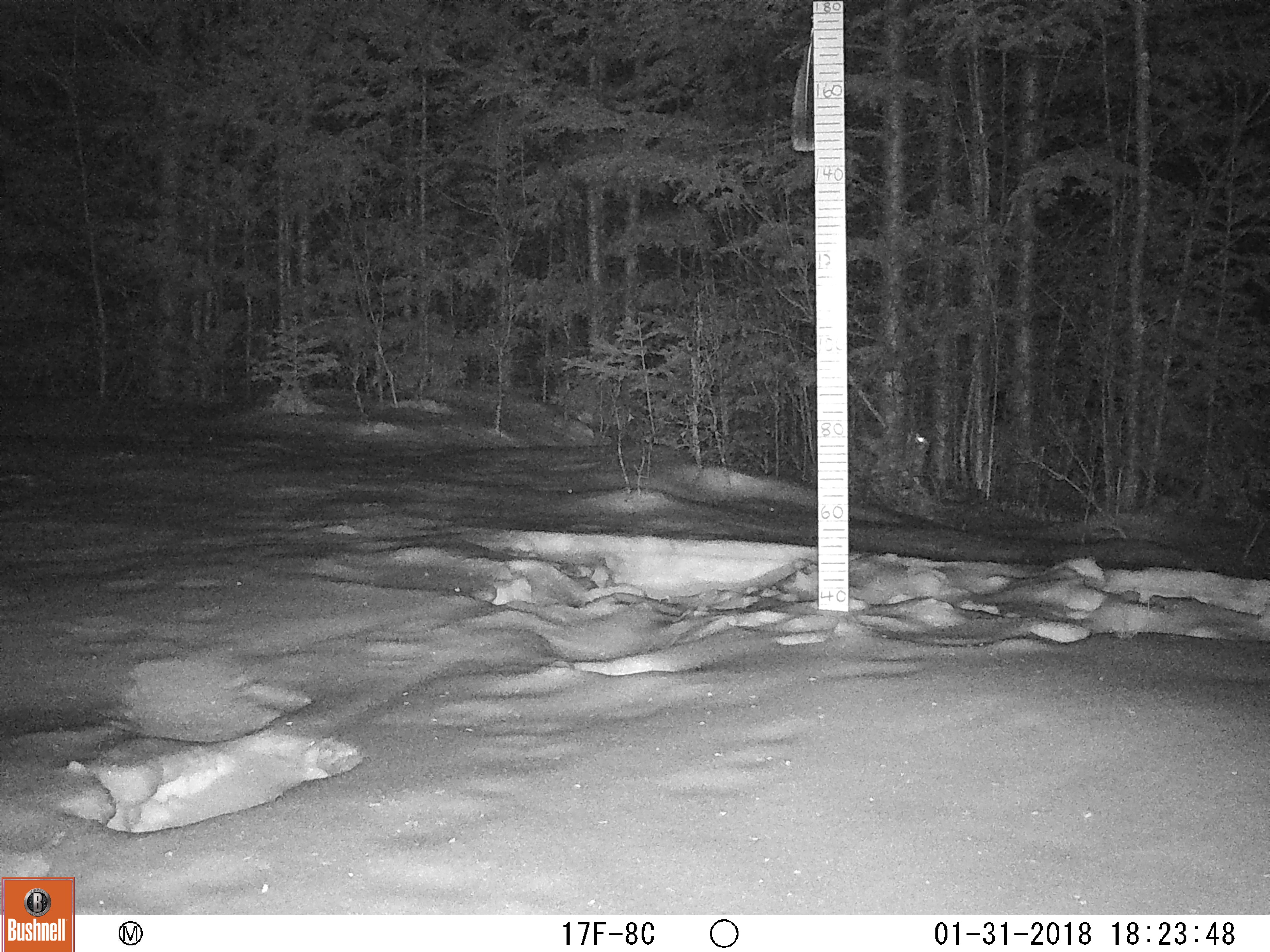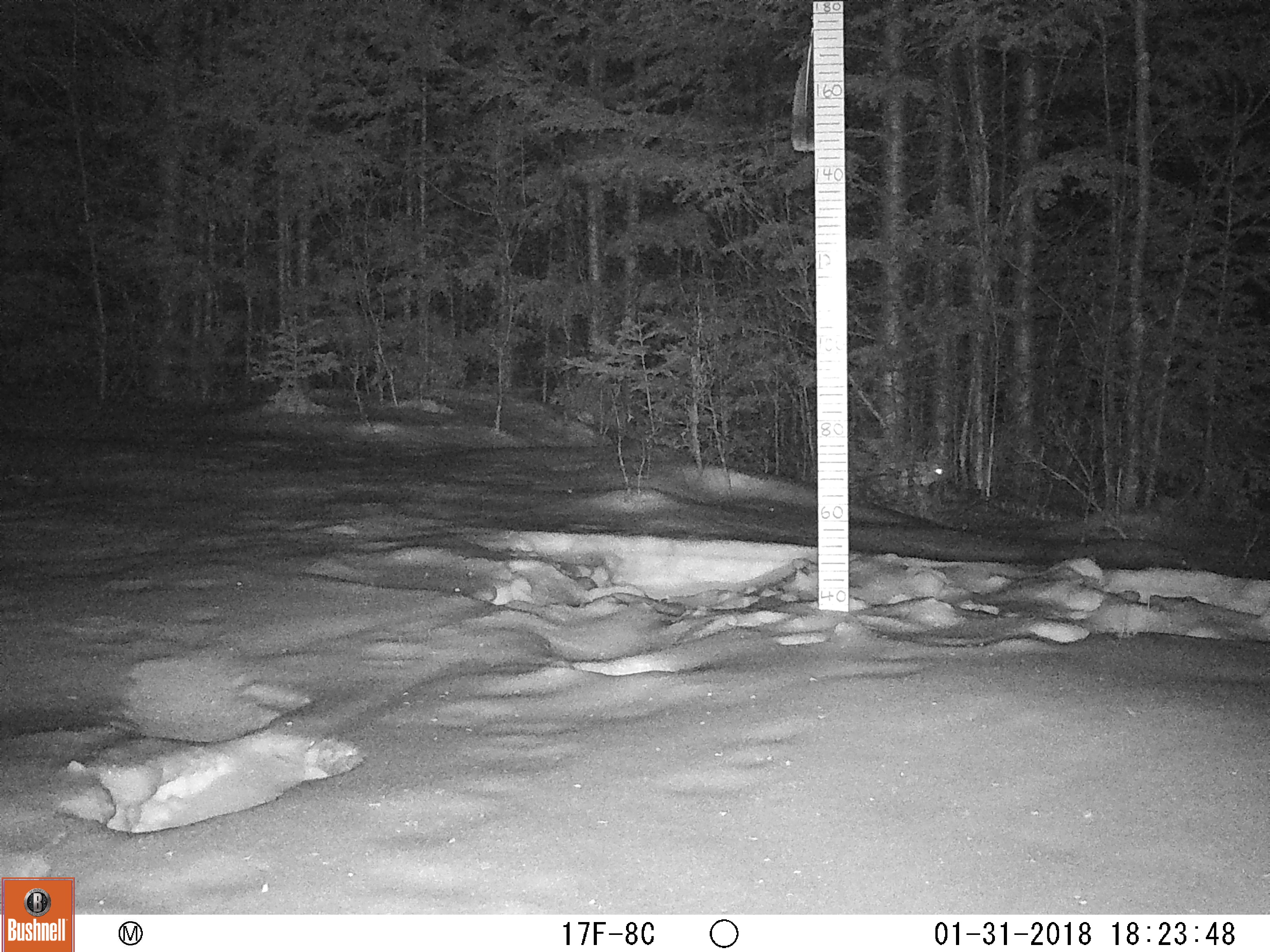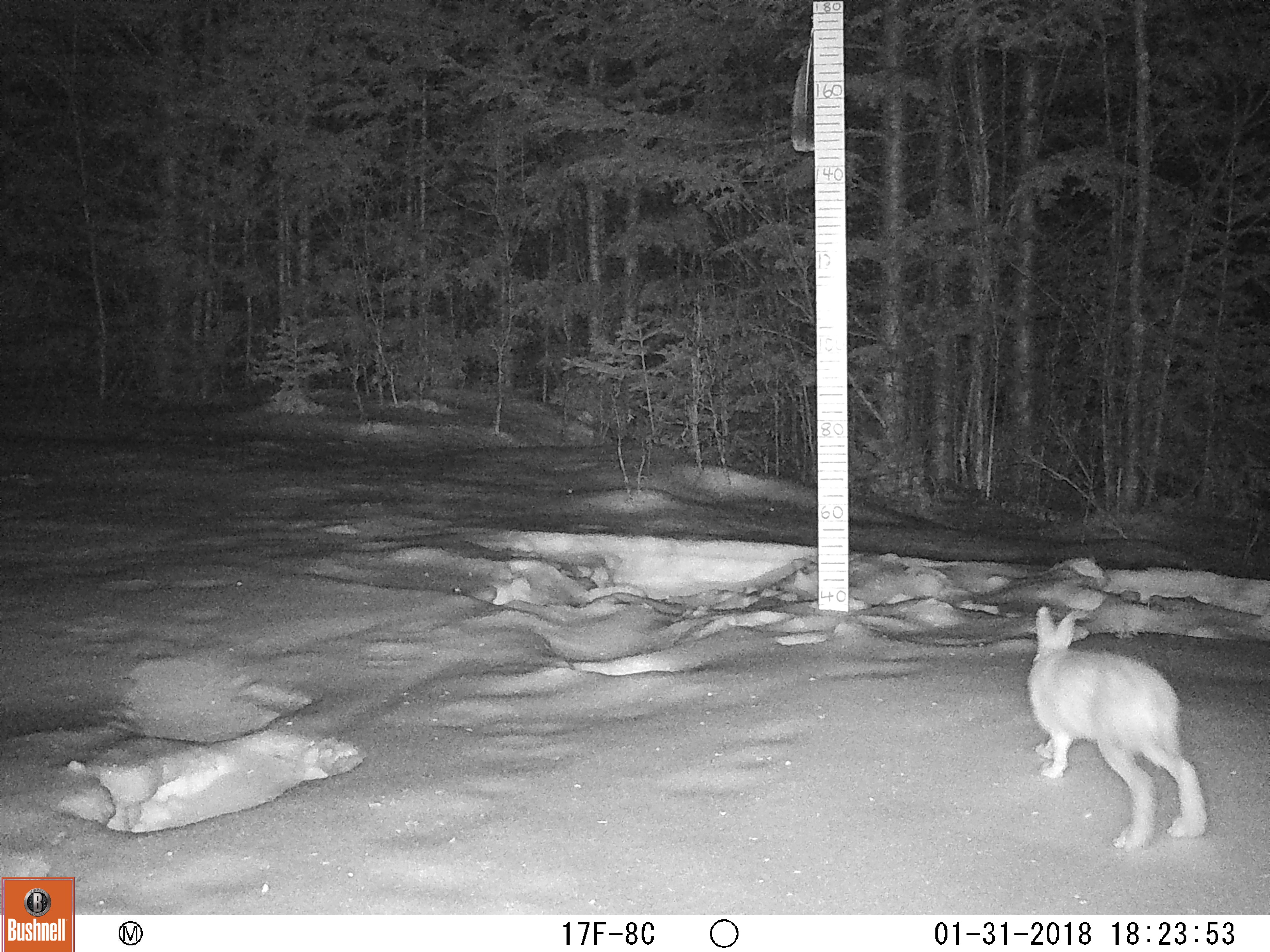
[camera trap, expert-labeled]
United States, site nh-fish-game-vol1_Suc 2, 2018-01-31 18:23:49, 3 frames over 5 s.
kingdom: Animalia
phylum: Chordata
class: Mammalia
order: Lagomorpha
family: Leporidae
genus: Lepus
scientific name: Lepus americanus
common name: snowshoe hare